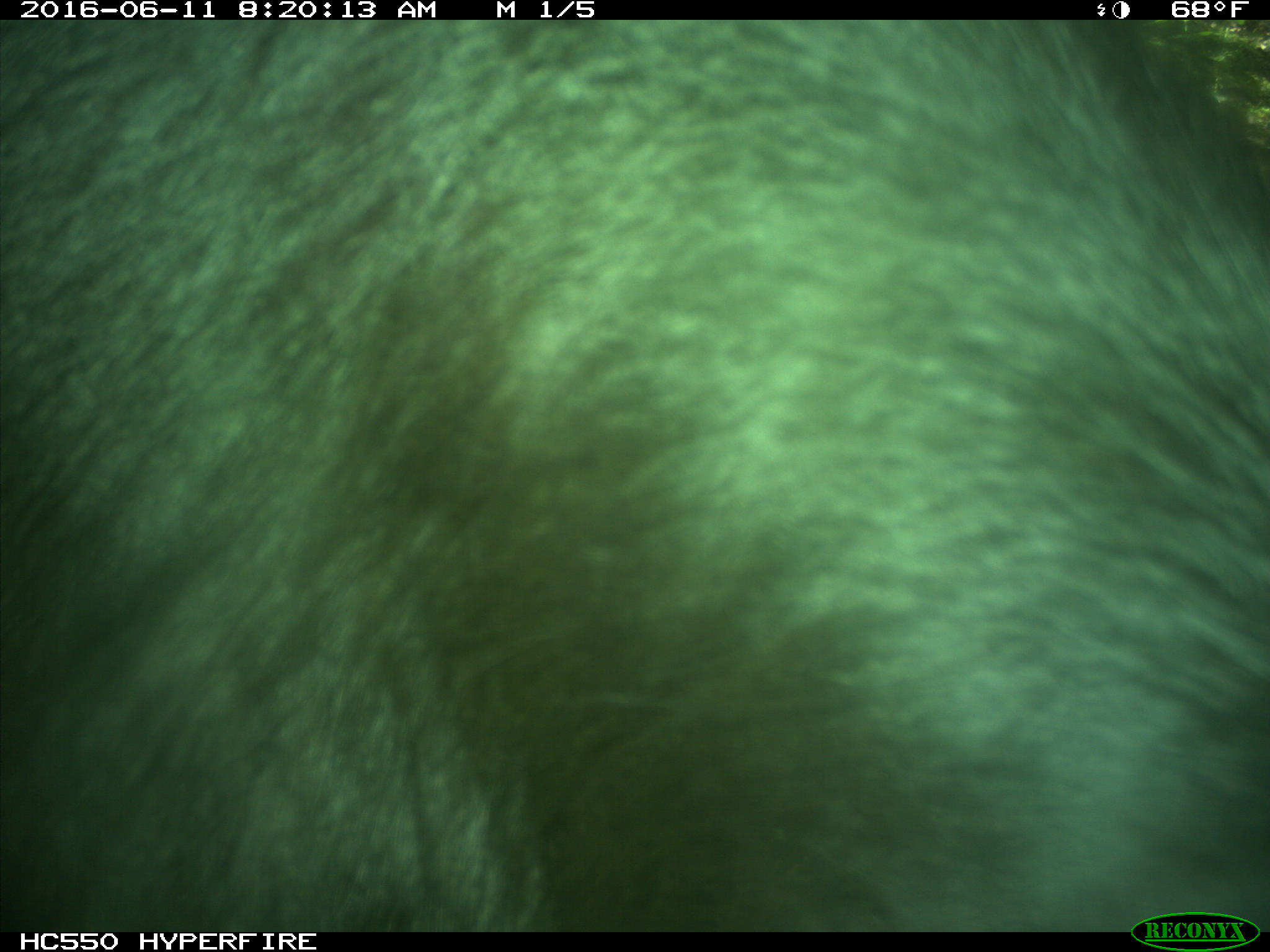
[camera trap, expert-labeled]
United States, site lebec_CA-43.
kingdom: Animalia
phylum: Chordata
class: Mammalia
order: Artiodactyla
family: Bovidae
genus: Bos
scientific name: Bos taurus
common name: domestic cow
Bos taurus (domestic cow).